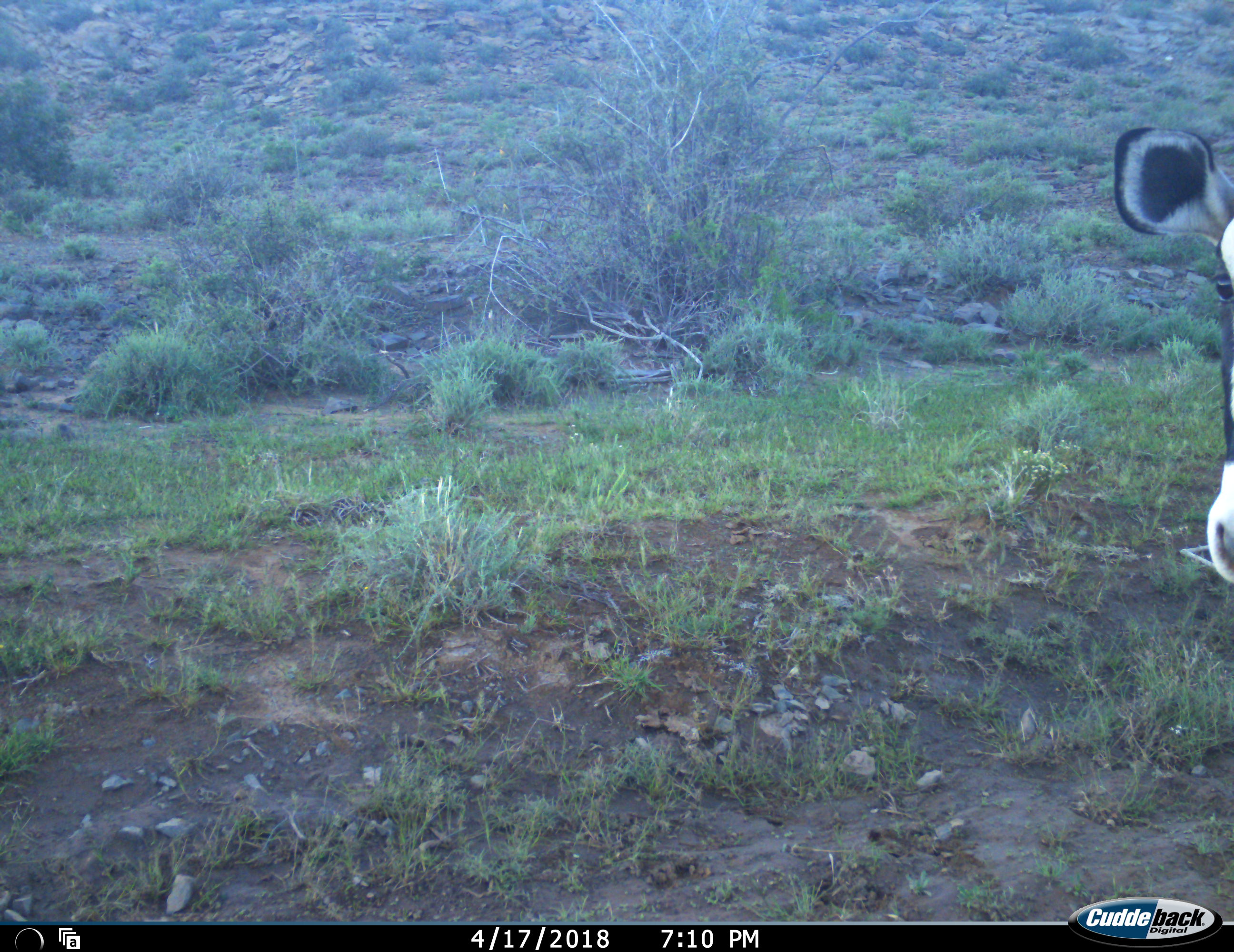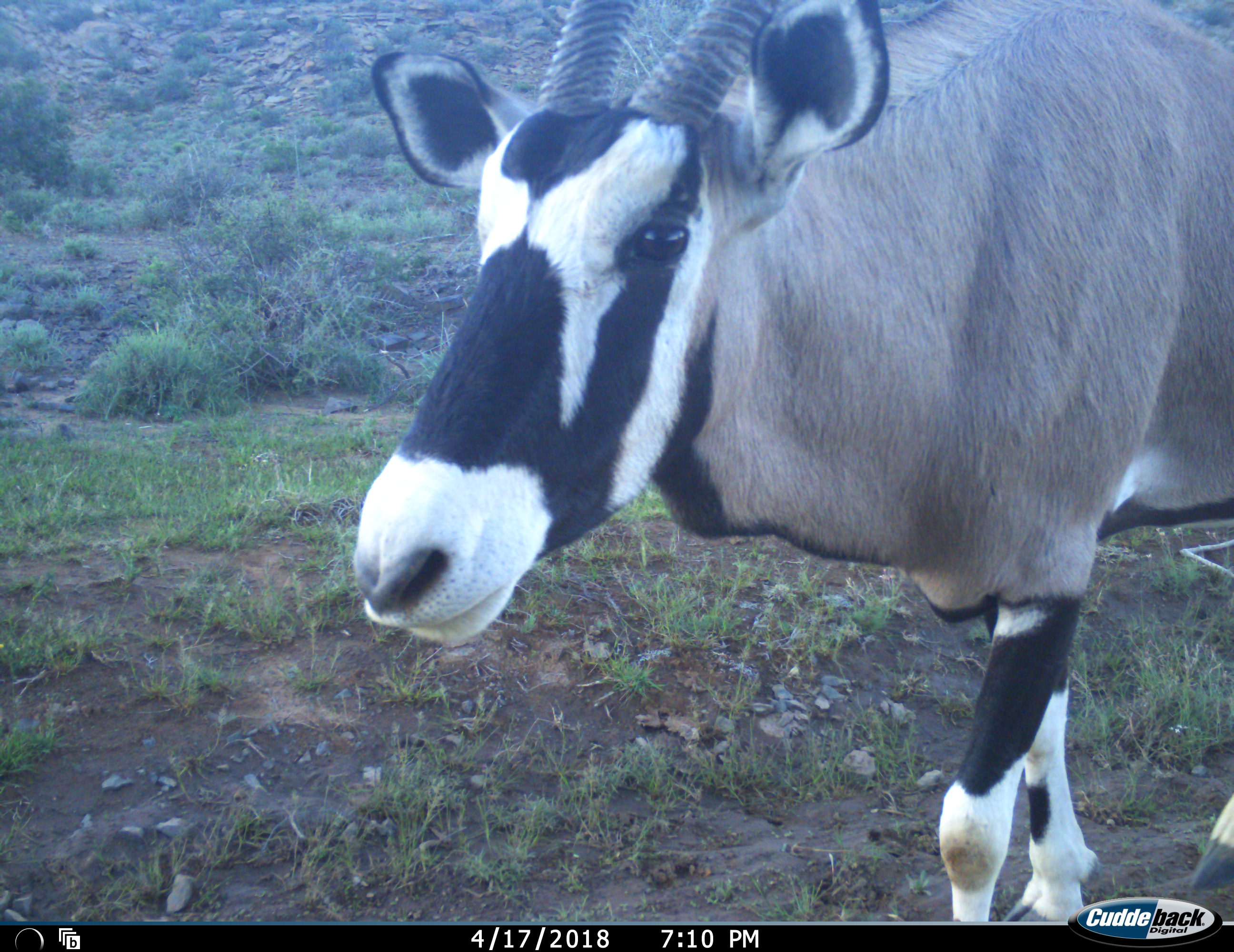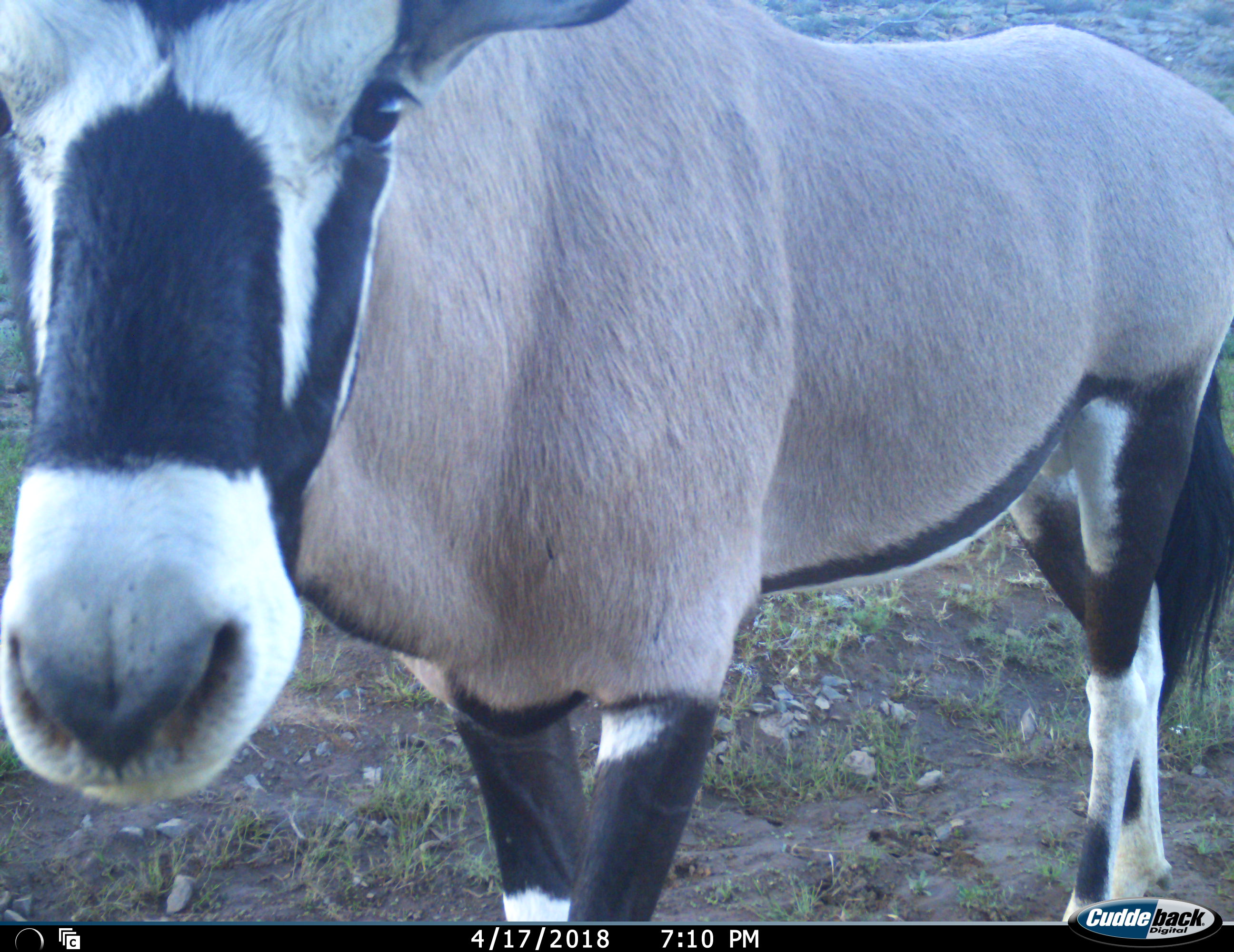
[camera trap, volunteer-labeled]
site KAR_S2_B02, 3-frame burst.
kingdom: Animalia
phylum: Chordata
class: Mammalia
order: Artiodactyla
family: Bovidae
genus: Oryx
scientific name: Oryx gazella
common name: gemsbok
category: oryx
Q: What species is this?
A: Oryx (gemsbok) (Oryx gazella).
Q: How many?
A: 1.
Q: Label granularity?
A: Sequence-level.